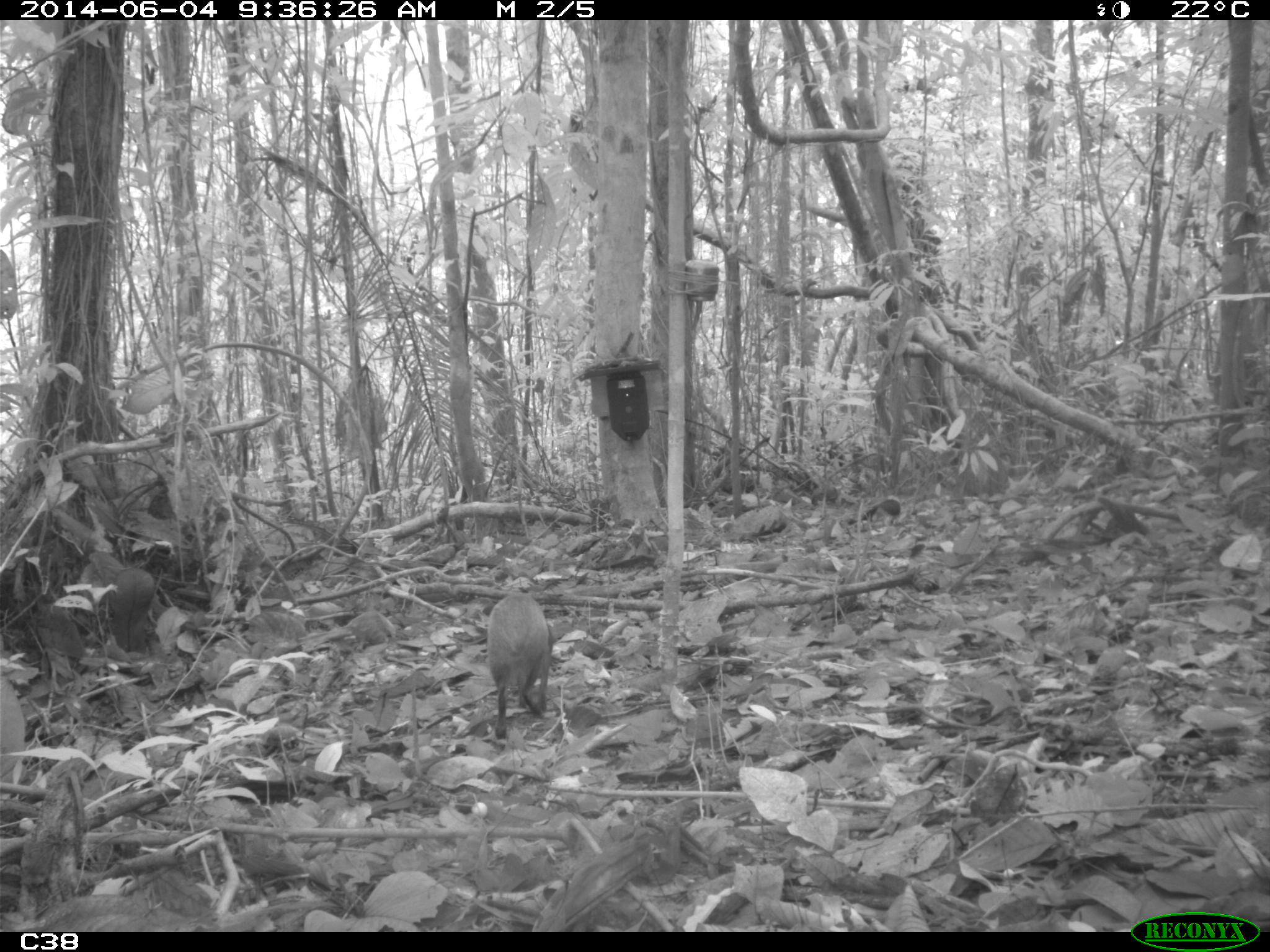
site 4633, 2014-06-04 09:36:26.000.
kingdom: Animalia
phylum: Chordata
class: Mammalia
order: Rodentia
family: Dasyproctidae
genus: Dasyprocta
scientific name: Dasyprocta leporina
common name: red-rumped agouti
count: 1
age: adult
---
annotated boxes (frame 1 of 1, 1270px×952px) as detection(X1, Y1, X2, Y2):
dasyprocta leporina: detection(484, 591, 555, 741)